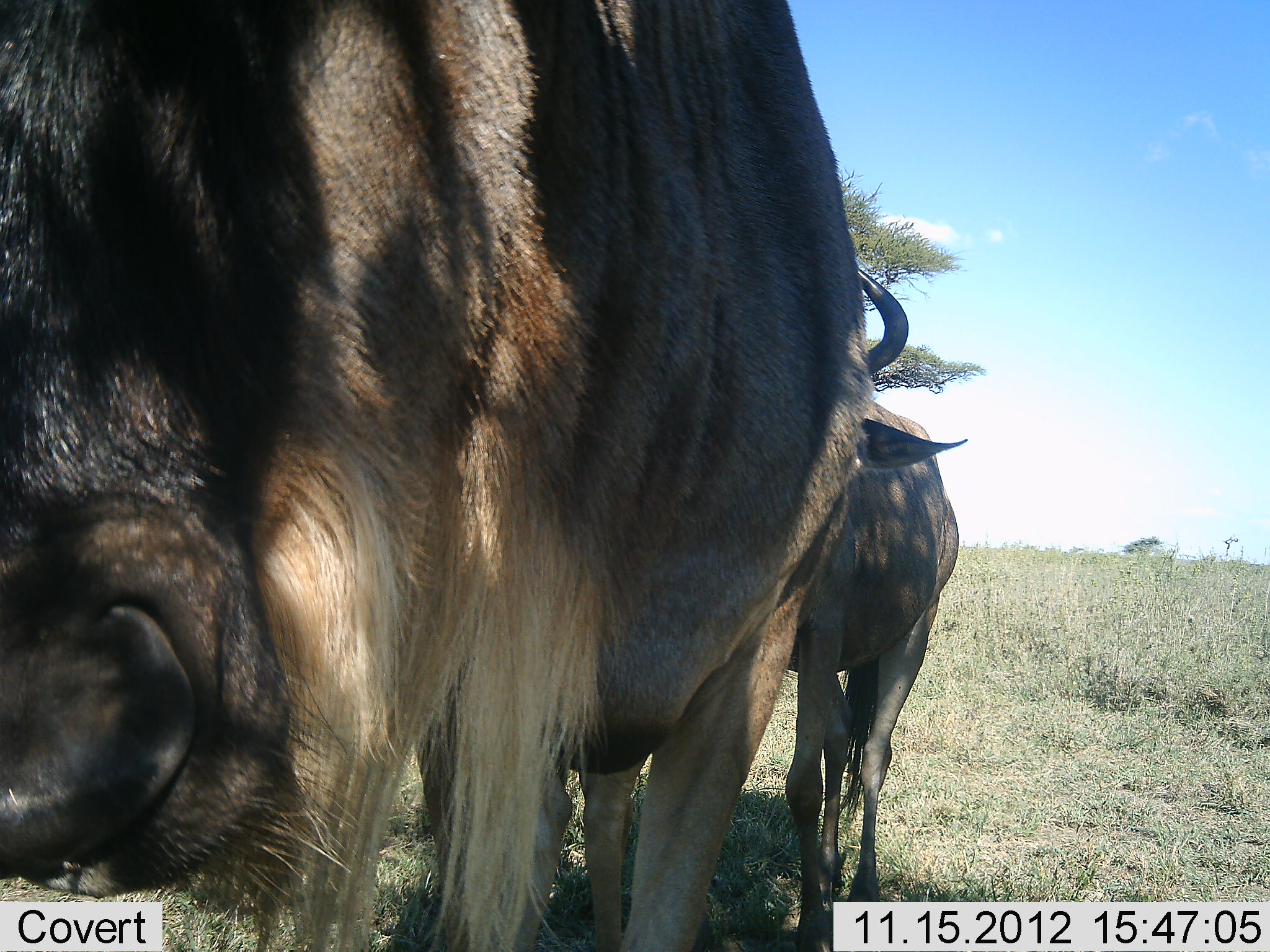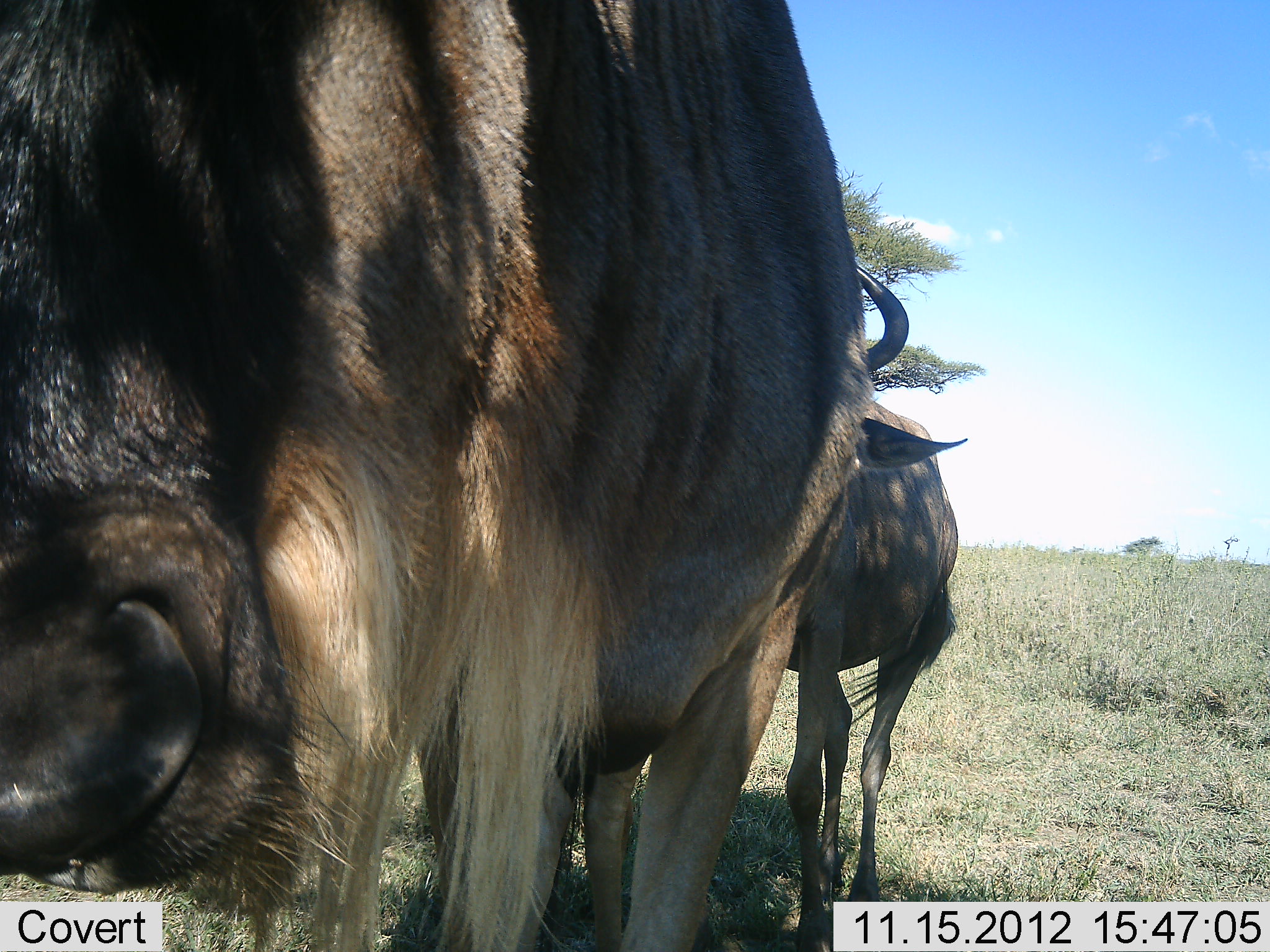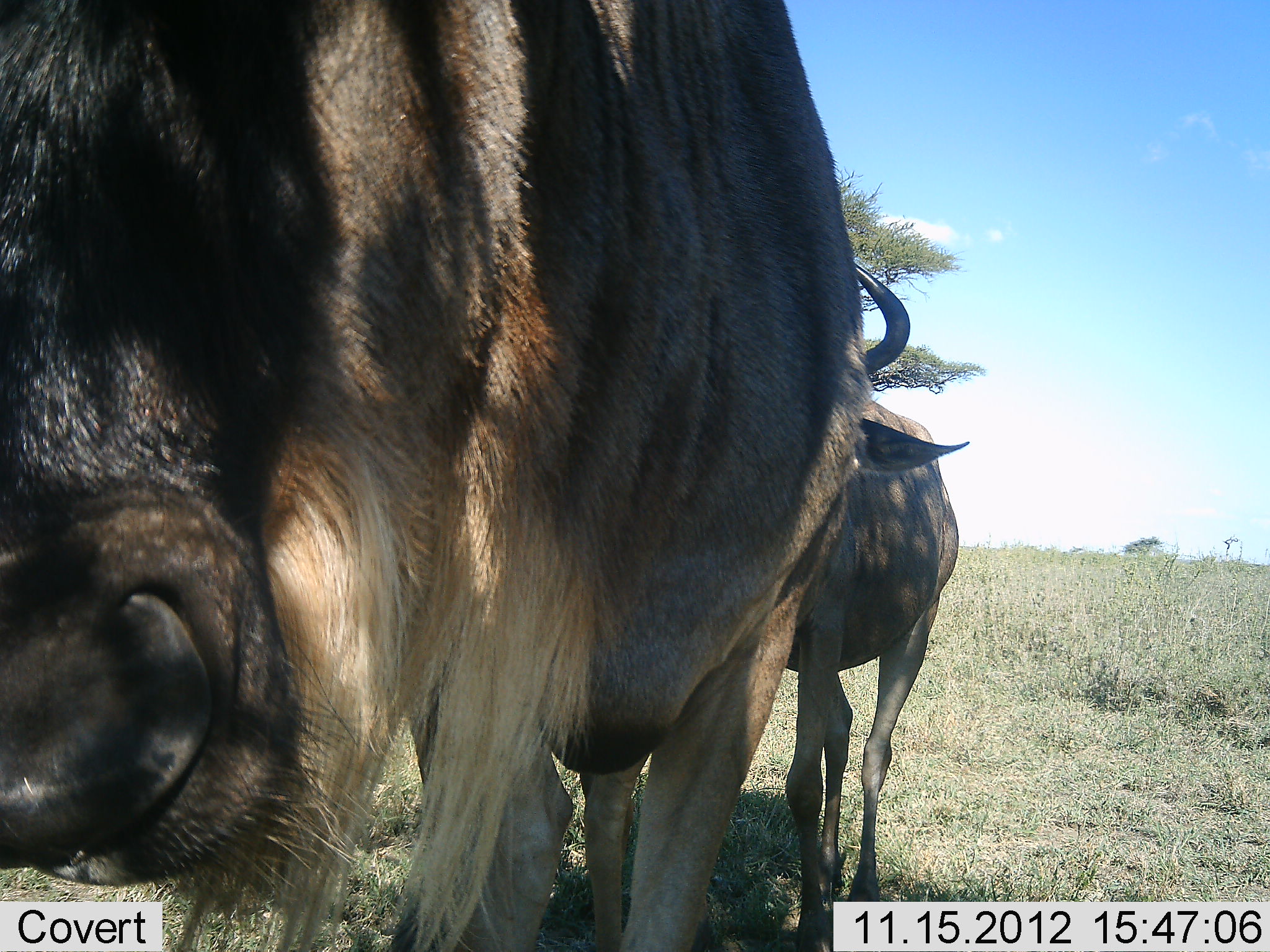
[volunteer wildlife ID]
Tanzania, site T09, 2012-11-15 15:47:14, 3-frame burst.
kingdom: Animalia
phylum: Chordata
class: Mammalia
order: Artiodactyla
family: Bovidae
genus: Connochaetes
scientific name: Connochaetes taurinus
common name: blue wildebeest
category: wildebeest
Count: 2.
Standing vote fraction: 100%.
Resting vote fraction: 0%.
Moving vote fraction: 0%.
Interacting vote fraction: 0%.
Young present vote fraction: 0%.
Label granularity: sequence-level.